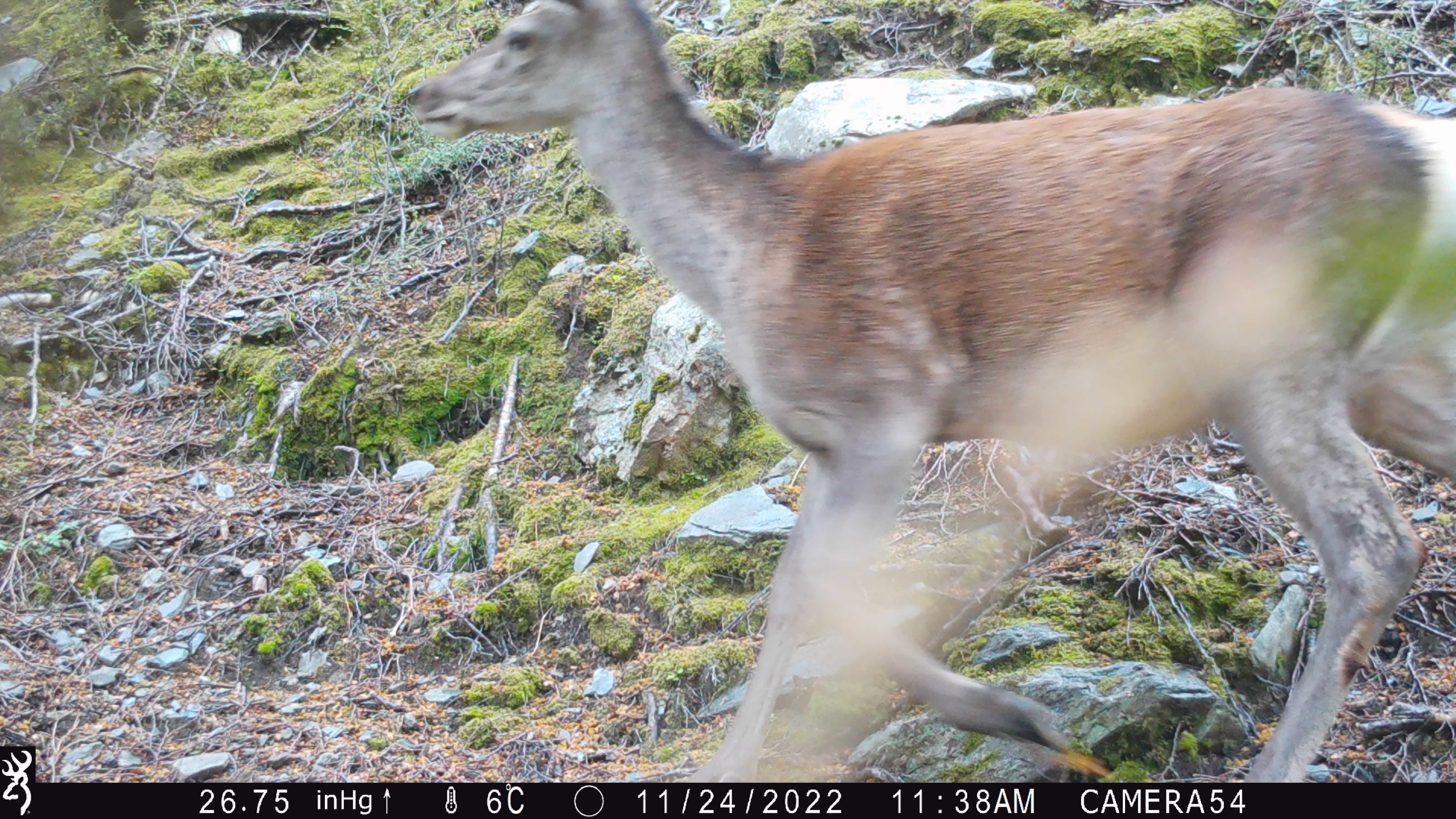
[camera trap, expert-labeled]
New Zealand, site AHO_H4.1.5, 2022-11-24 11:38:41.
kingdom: Animalia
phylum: Chordata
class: Mammalia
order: Artiodactyla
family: Cervidae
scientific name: Cervidae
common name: deer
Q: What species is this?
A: Deer (Cervidae).